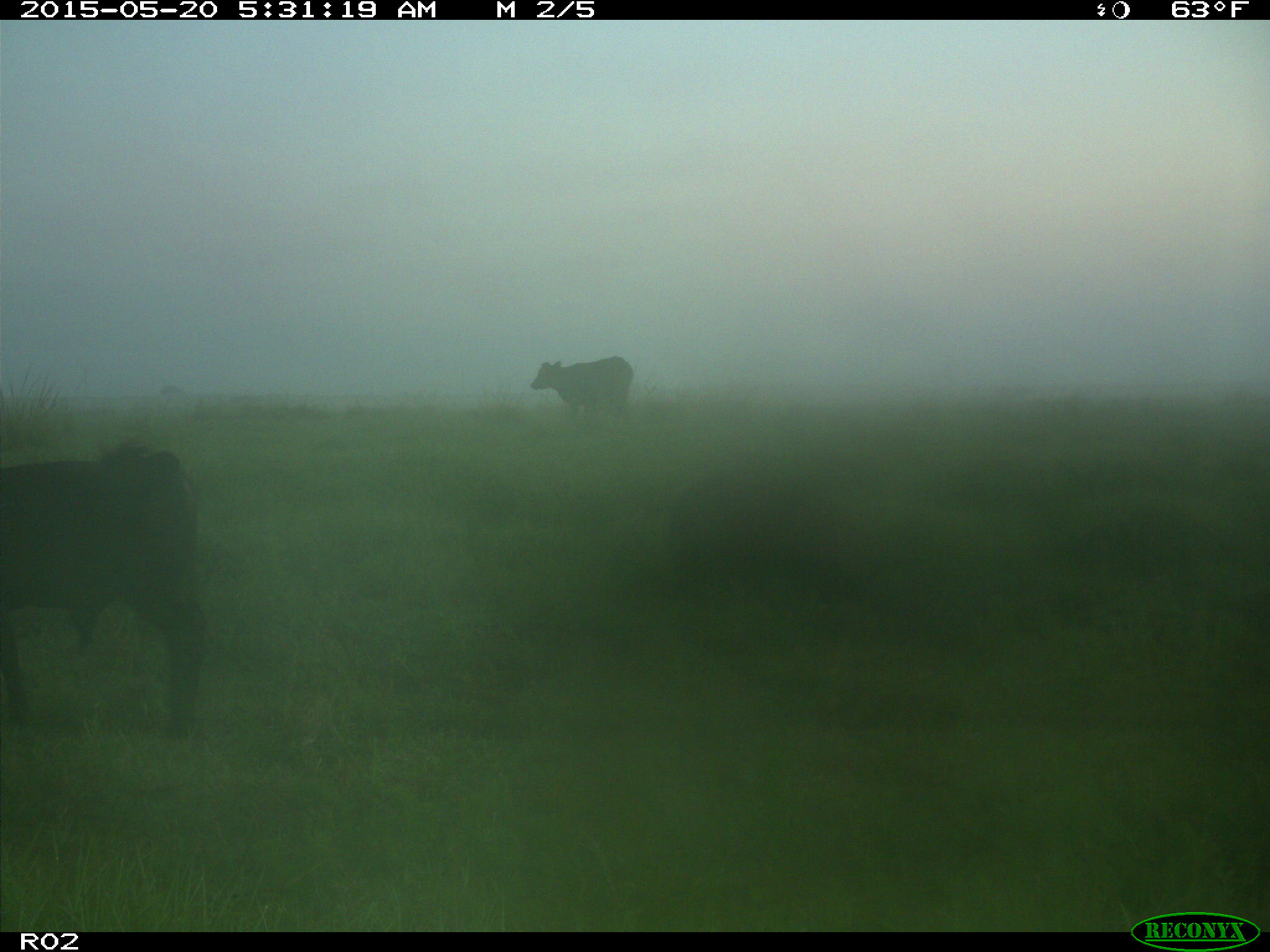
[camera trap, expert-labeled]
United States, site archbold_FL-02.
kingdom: Animalia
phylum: Chordata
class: Mammalia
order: Artiodactyla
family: Bovidae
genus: Bos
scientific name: Bos taurus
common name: domestic cow